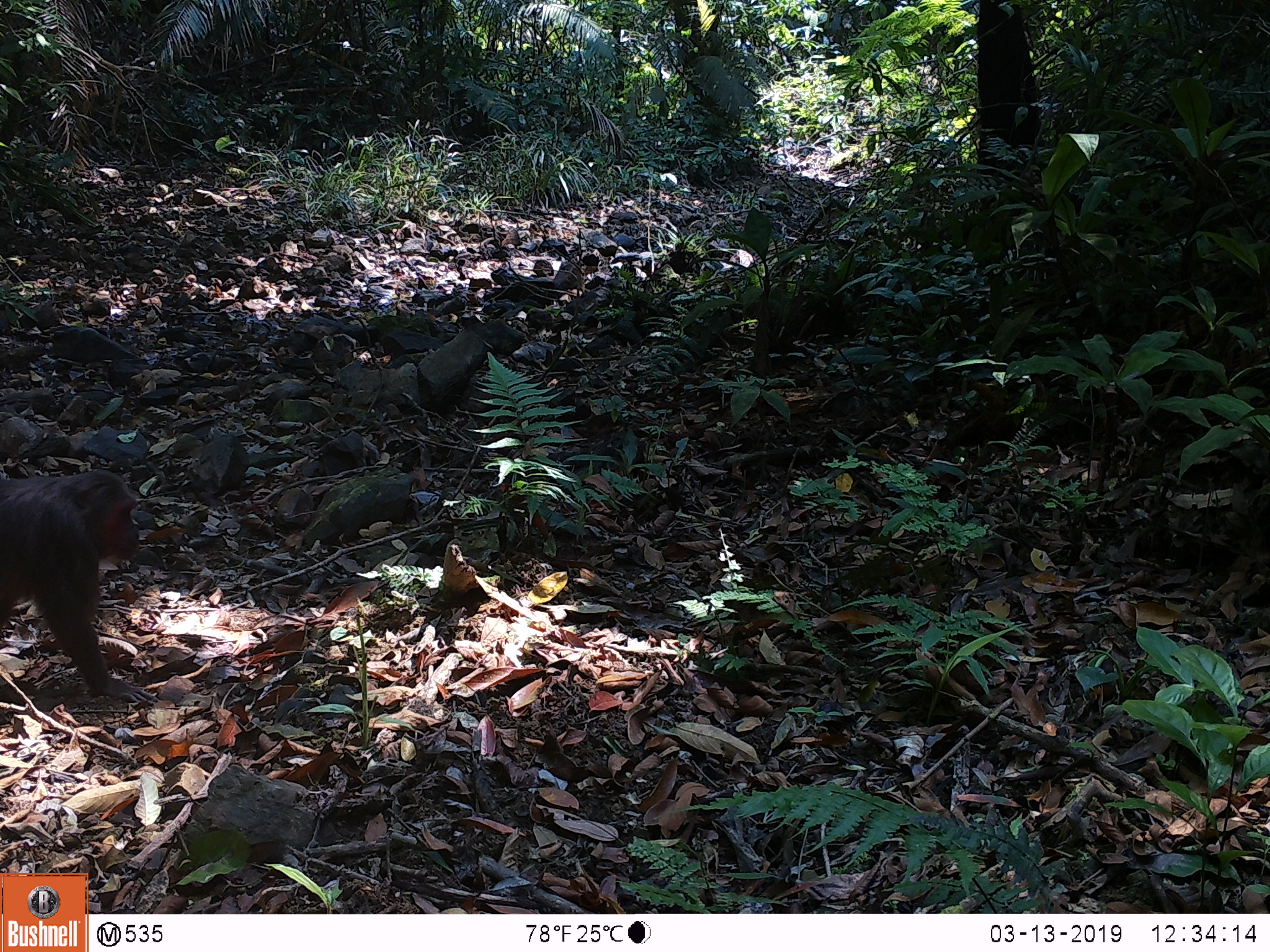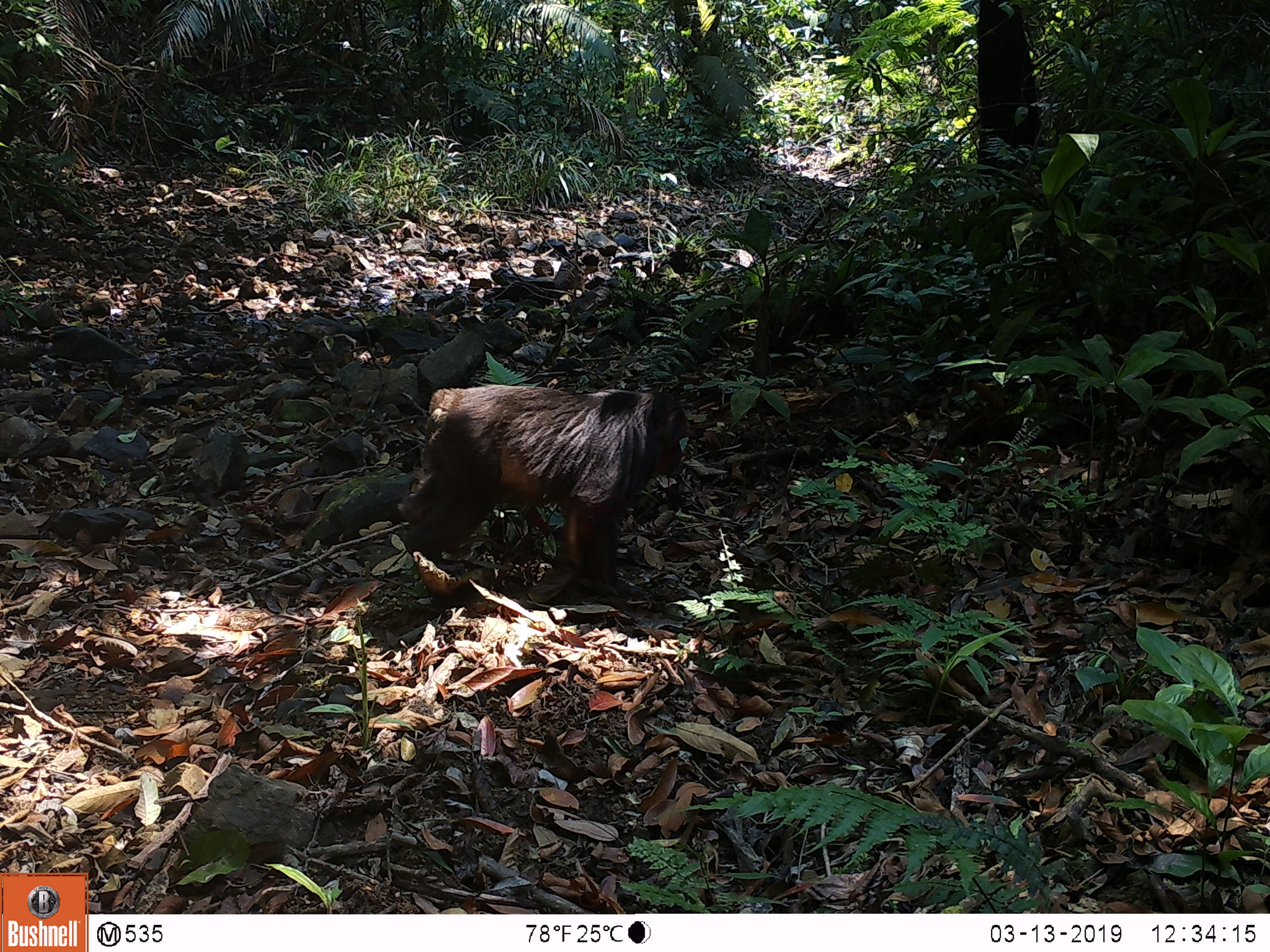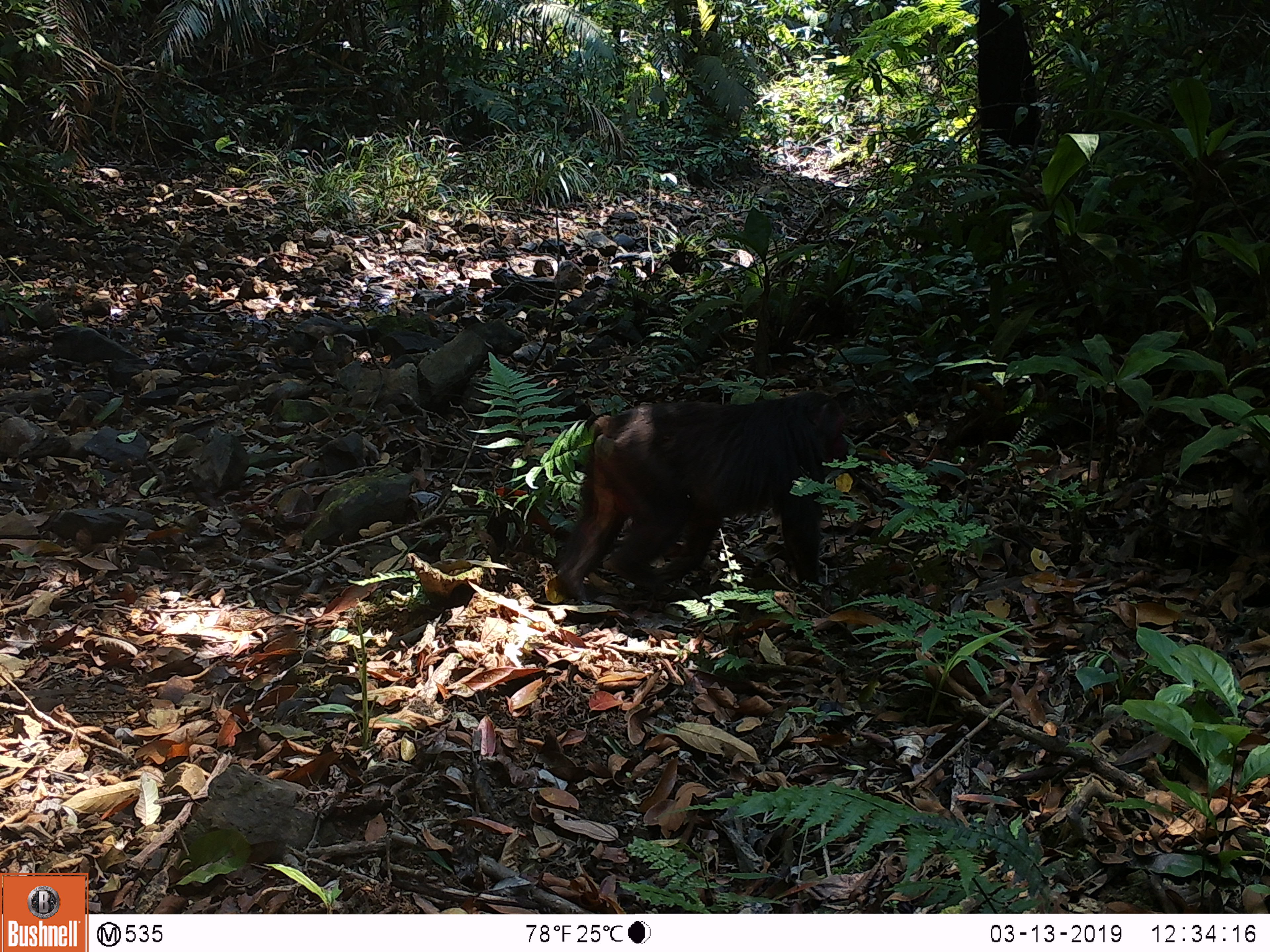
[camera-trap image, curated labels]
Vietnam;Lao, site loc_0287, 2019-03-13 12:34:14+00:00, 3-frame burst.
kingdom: Animalia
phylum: Chordata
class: Mammalia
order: Primates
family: Cercopithecidae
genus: Macaca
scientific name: Macaca arctoides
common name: stump-tailed macaque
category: stump tailed macaque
Stump tailed macaque (stump-tailed macaque) (Macaca arctoides). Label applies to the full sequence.